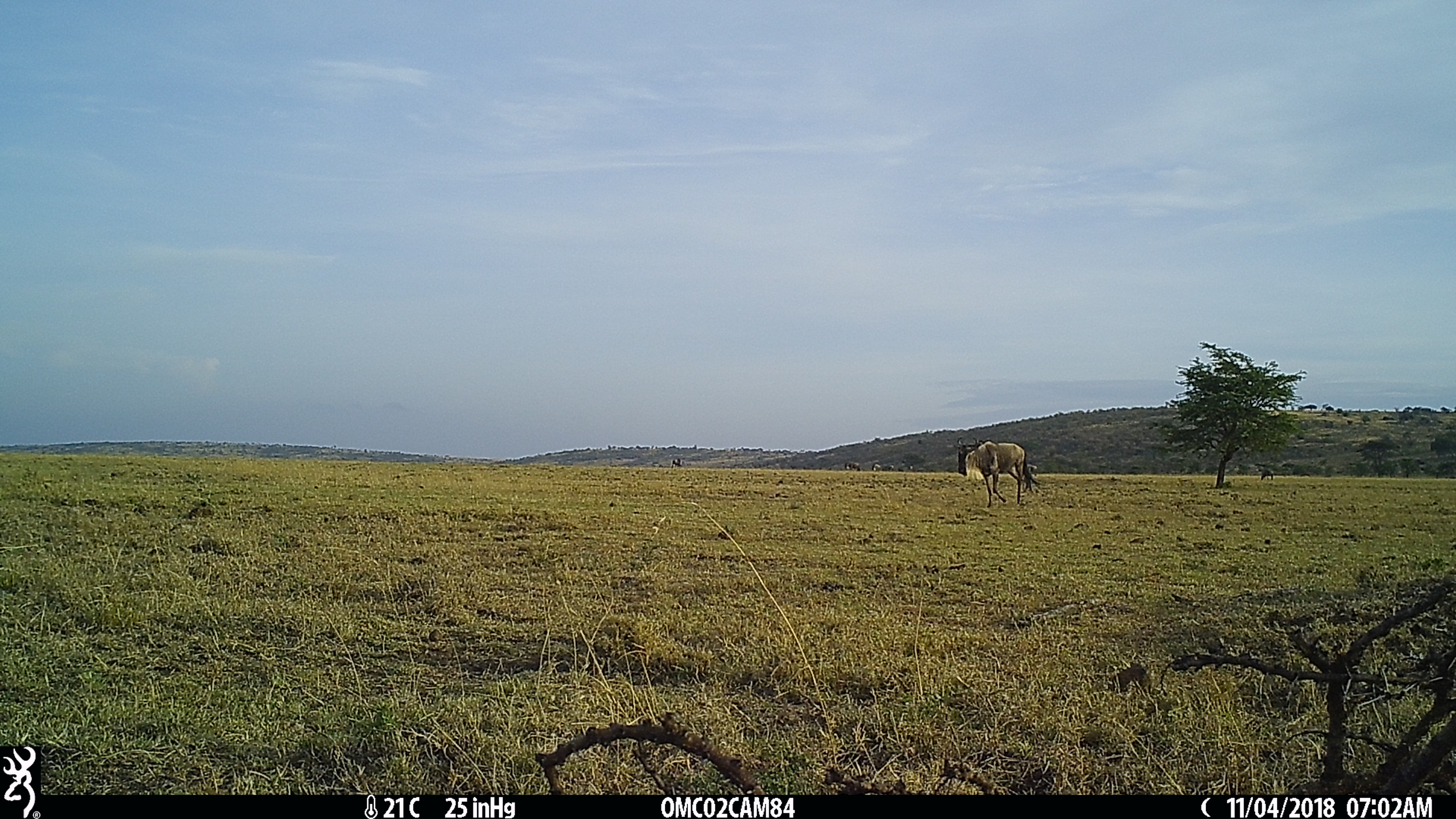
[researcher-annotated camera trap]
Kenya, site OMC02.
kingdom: Animalia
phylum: Chordata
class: Mammalia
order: Artiodactyla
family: Bovidae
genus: Connochaetes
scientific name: Connochaetes taurinus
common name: blue wildebeest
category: wildebeest